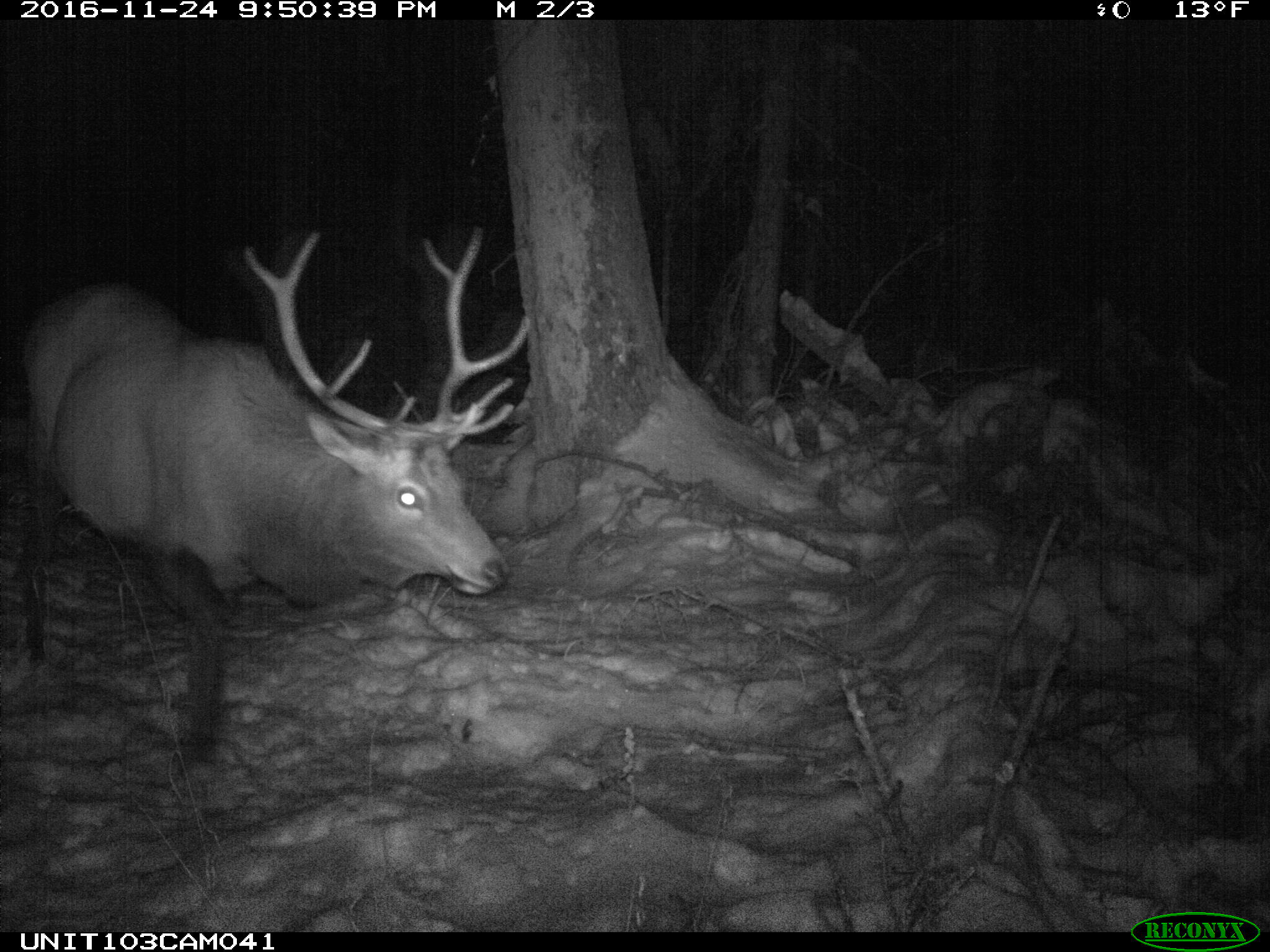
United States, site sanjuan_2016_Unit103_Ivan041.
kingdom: Animalia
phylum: Chordata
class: Mammalia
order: Artiodactyla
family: Cervidae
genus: Cervus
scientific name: Cervus elaphus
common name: red deer